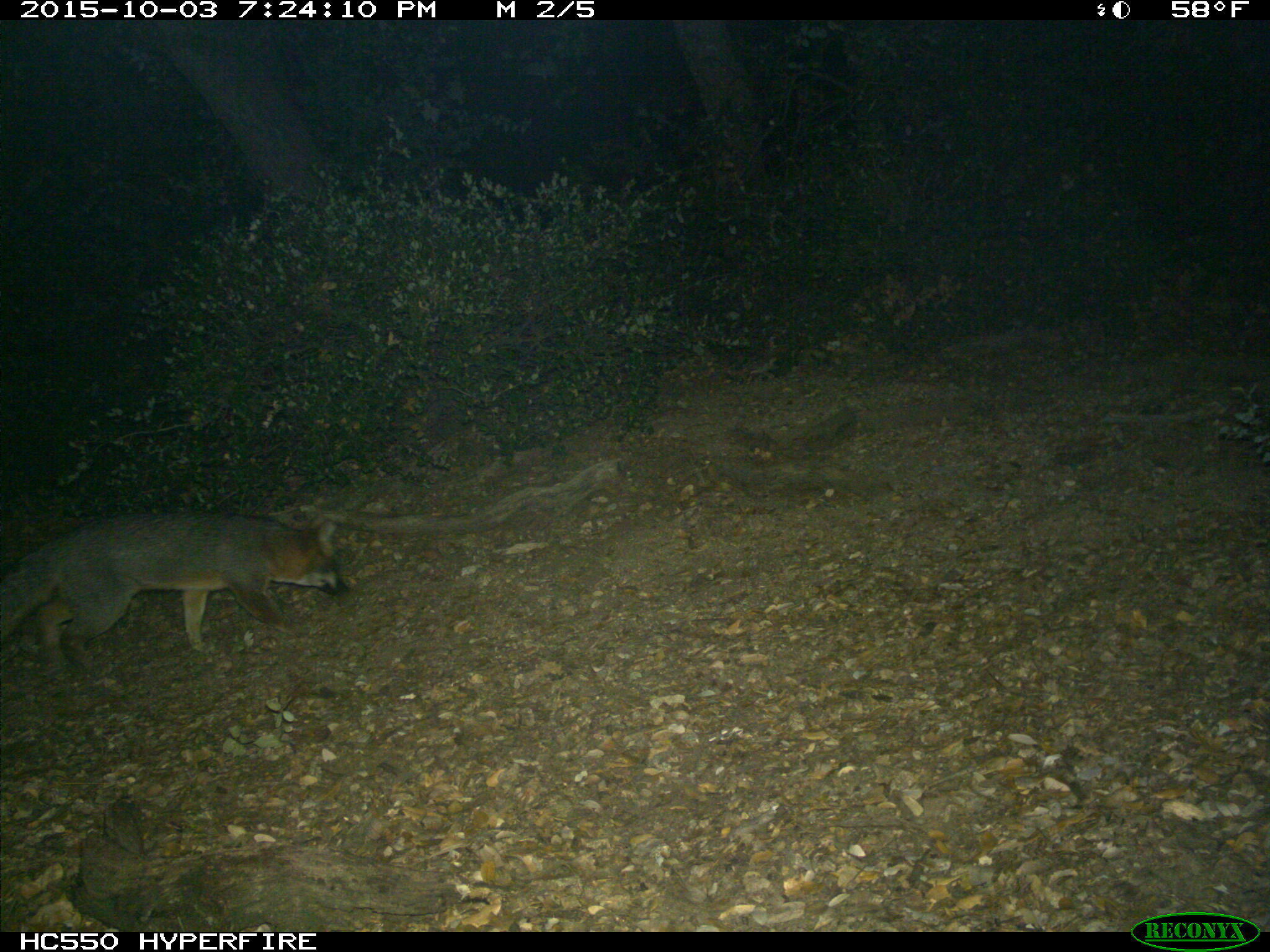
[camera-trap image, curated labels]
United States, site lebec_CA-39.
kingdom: Animalia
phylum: Chordata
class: Mammalia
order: Carnivora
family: Canidae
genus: Urocyon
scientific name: Urocyon cinereoargenteus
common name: gray fox